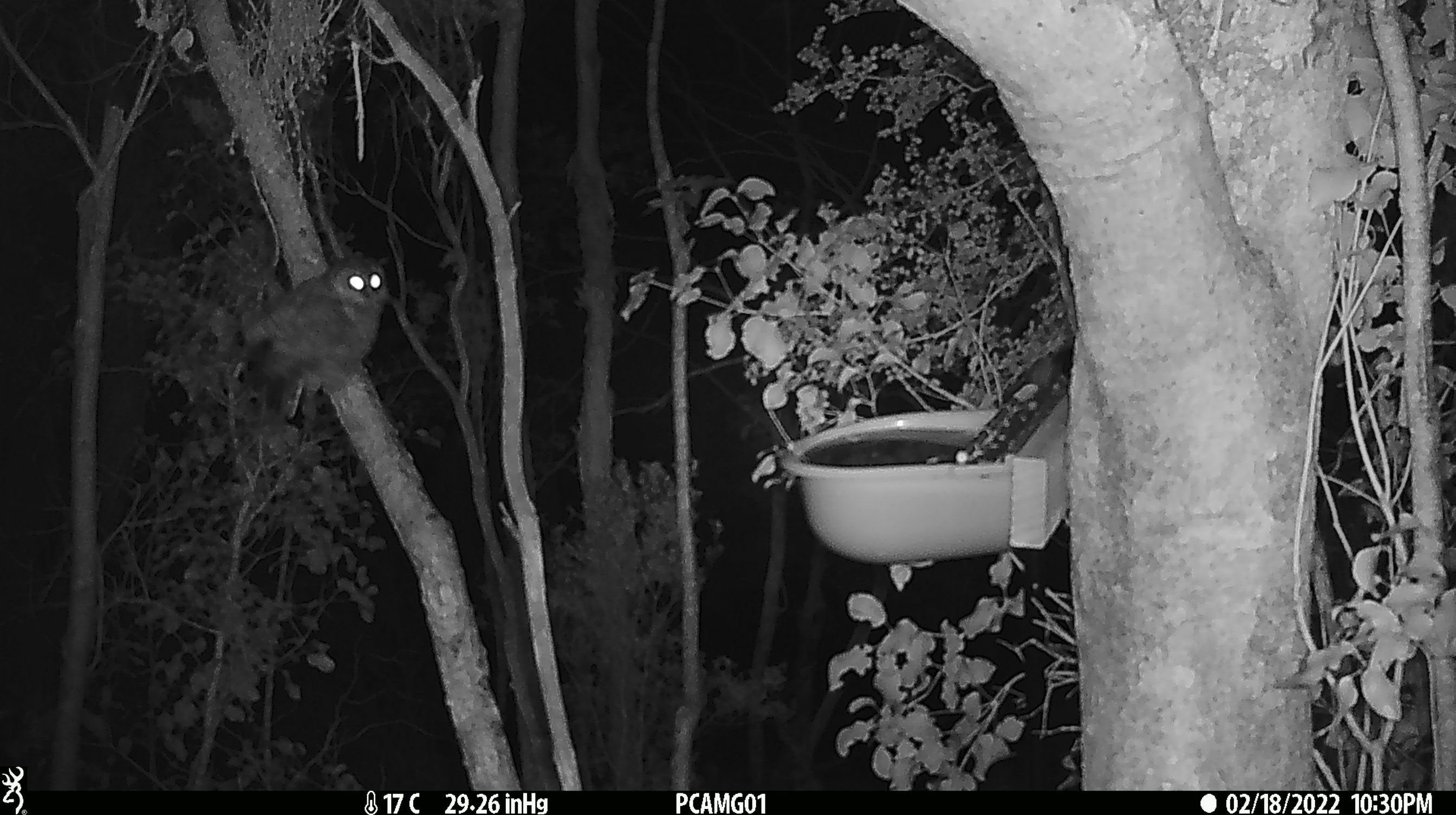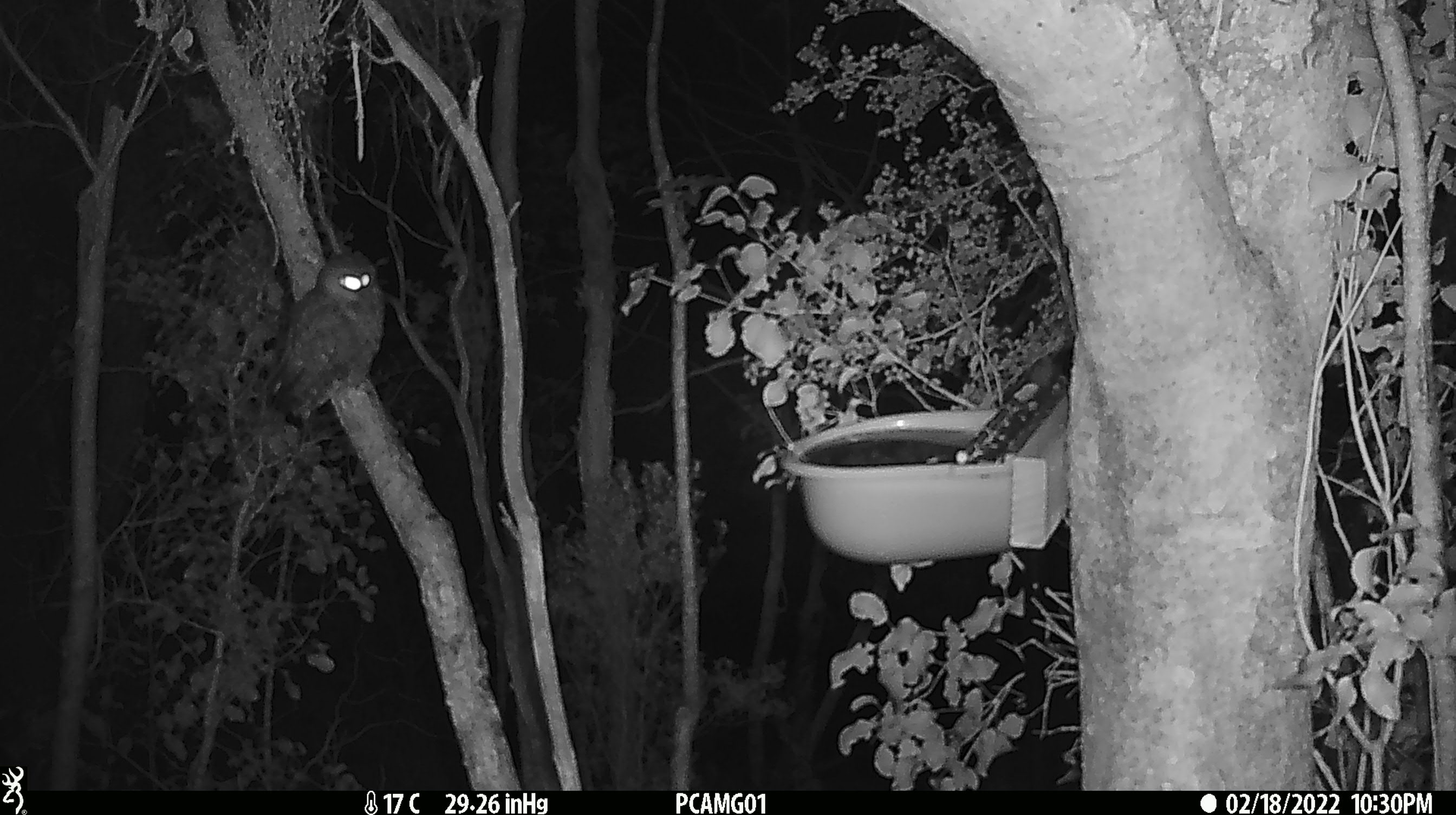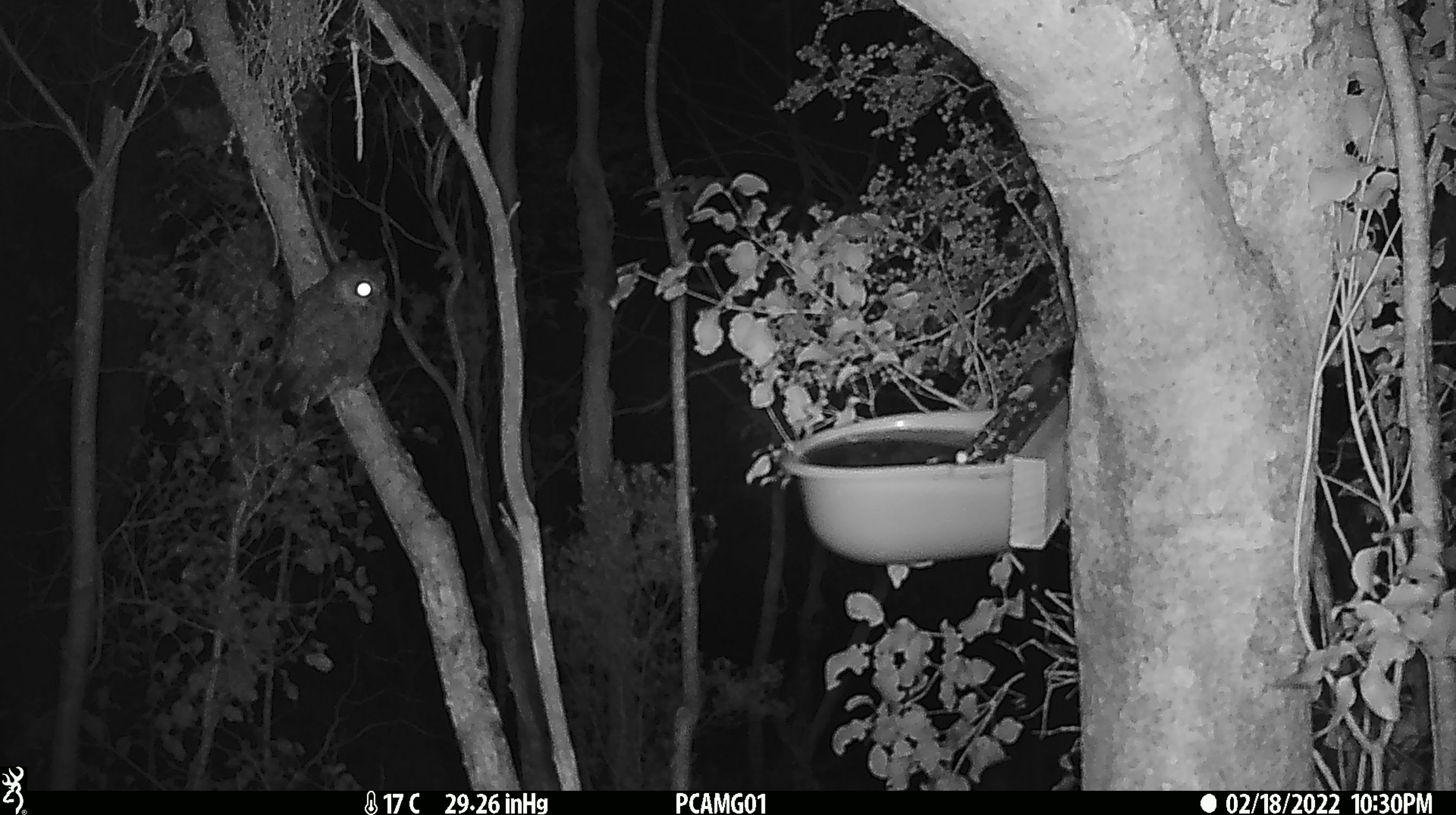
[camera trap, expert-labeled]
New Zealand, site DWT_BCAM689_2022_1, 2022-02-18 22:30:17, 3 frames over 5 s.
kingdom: Animalia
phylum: Chordata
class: Aves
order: Strigiformes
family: Strigidae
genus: Ninox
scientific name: Ninox novaeseelandiae novaeseelandiae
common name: morepork